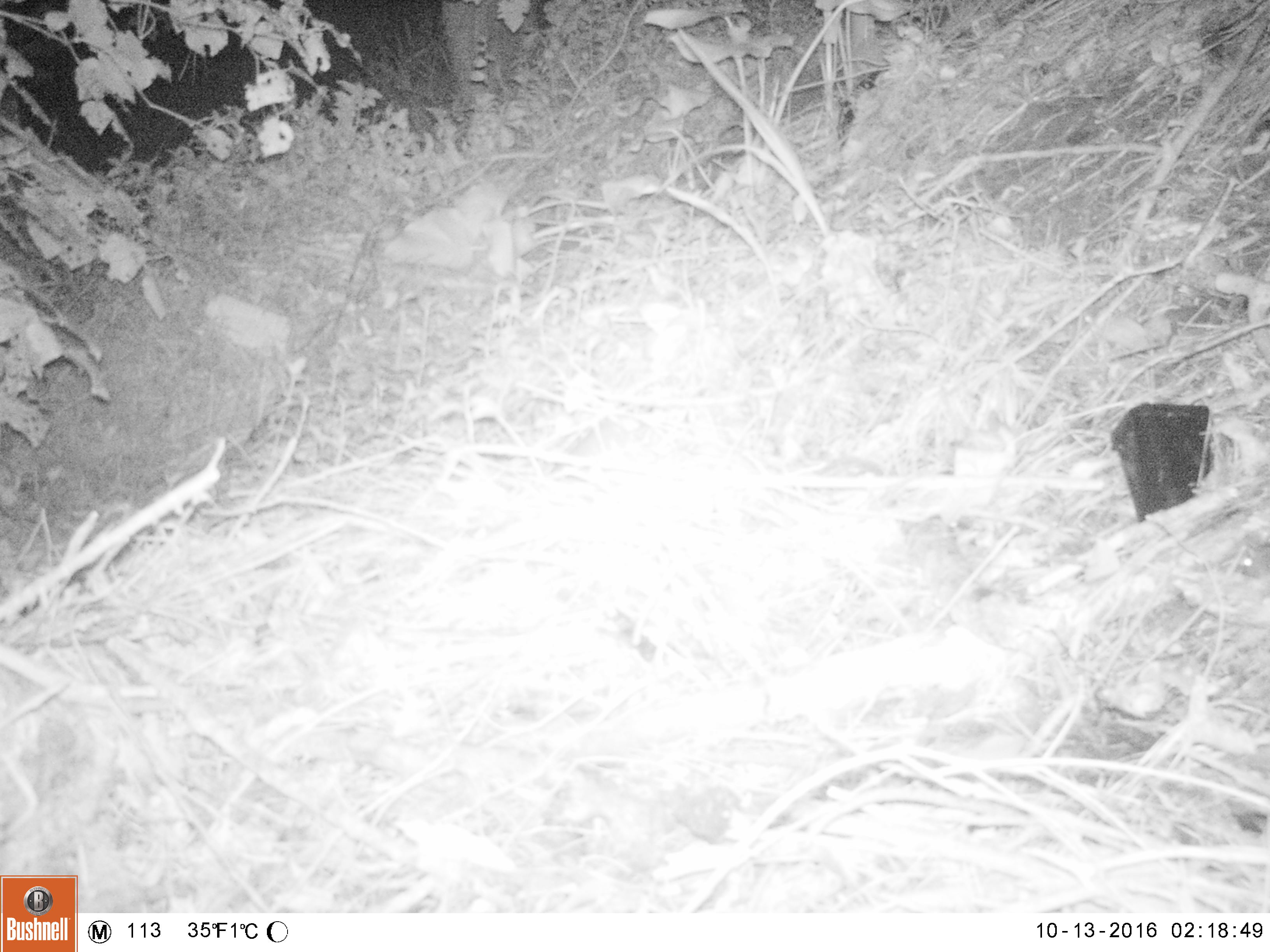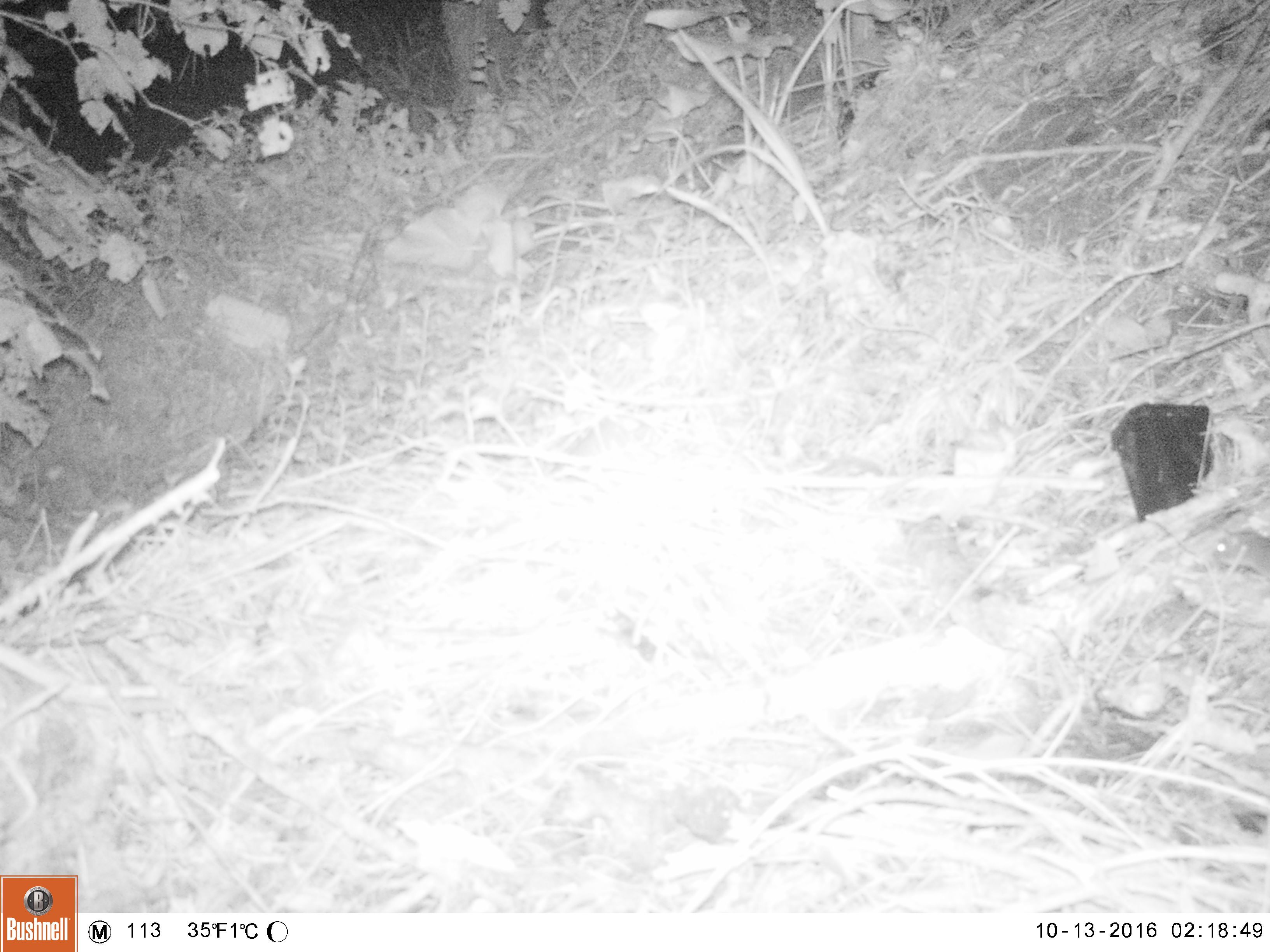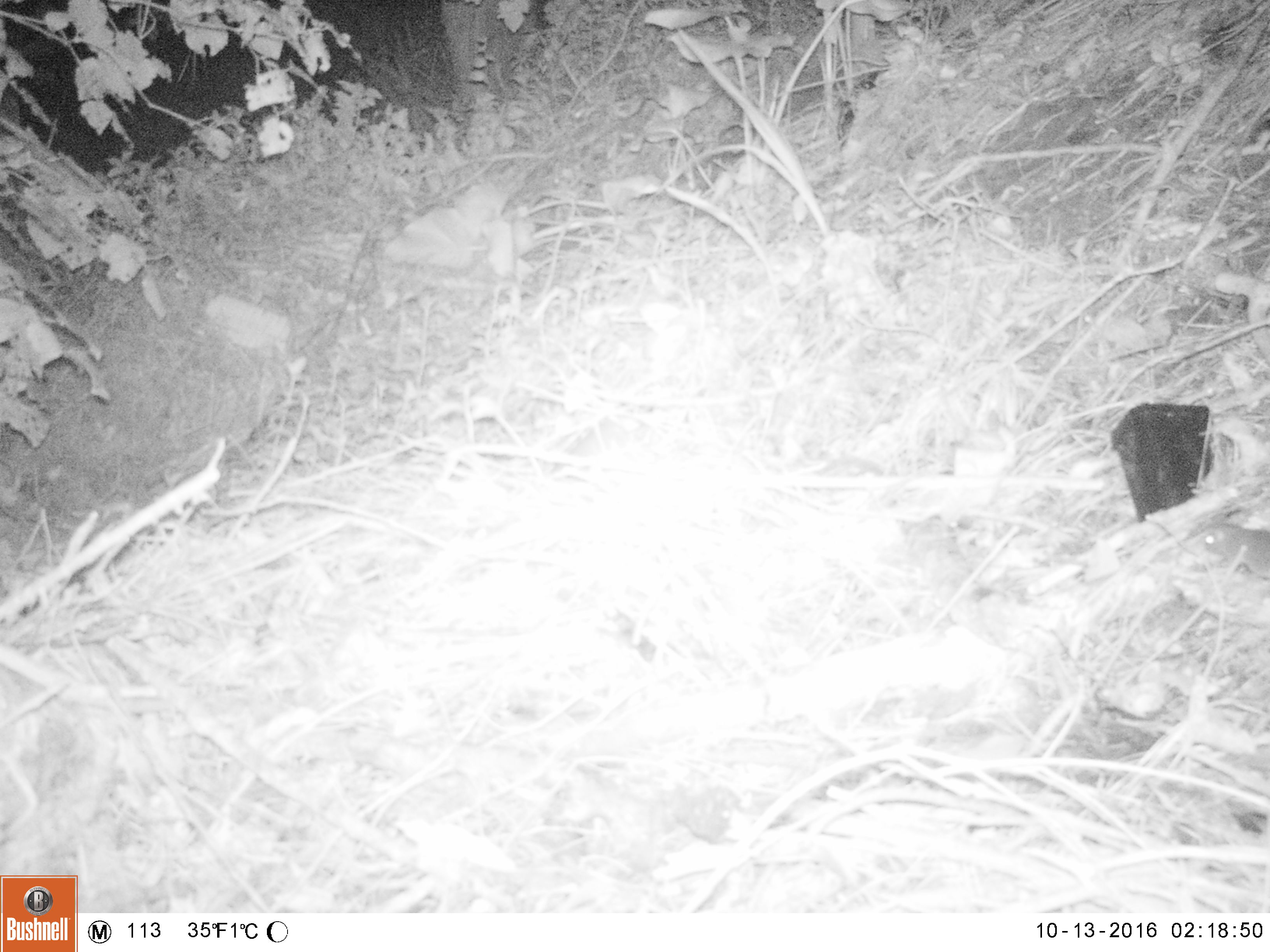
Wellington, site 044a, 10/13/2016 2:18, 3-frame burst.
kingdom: Animalia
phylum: Chordata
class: Mammalia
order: Rodentia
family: Muridae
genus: Rattus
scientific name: Rattus norvegicus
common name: norway rat